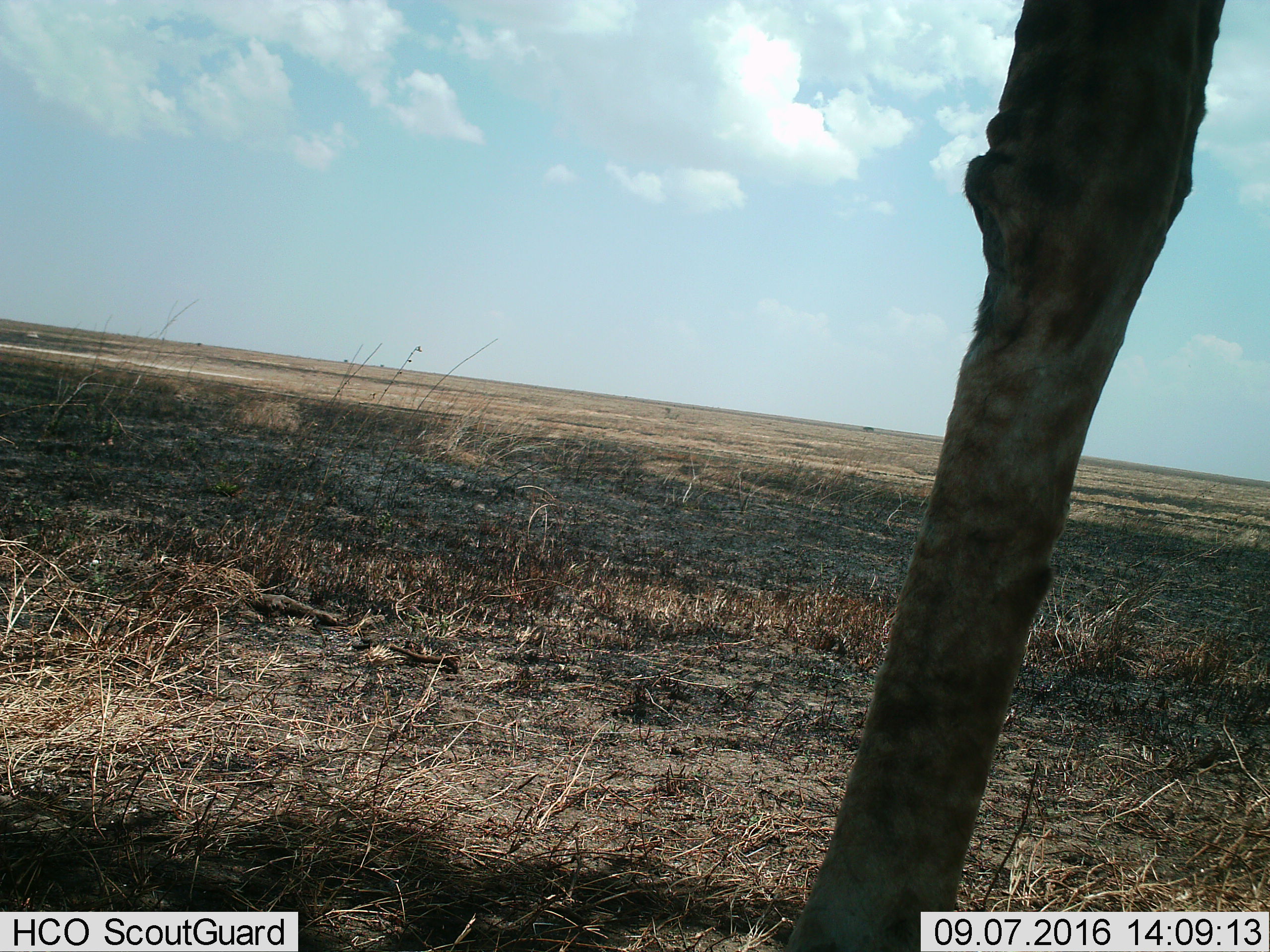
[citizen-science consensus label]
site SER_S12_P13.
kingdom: Animalia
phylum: Chordata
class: Mammalia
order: Artiodactyla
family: Giraffidae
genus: Giraffa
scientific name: Giraffa camelopardalis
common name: giraffe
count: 1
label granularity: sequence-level